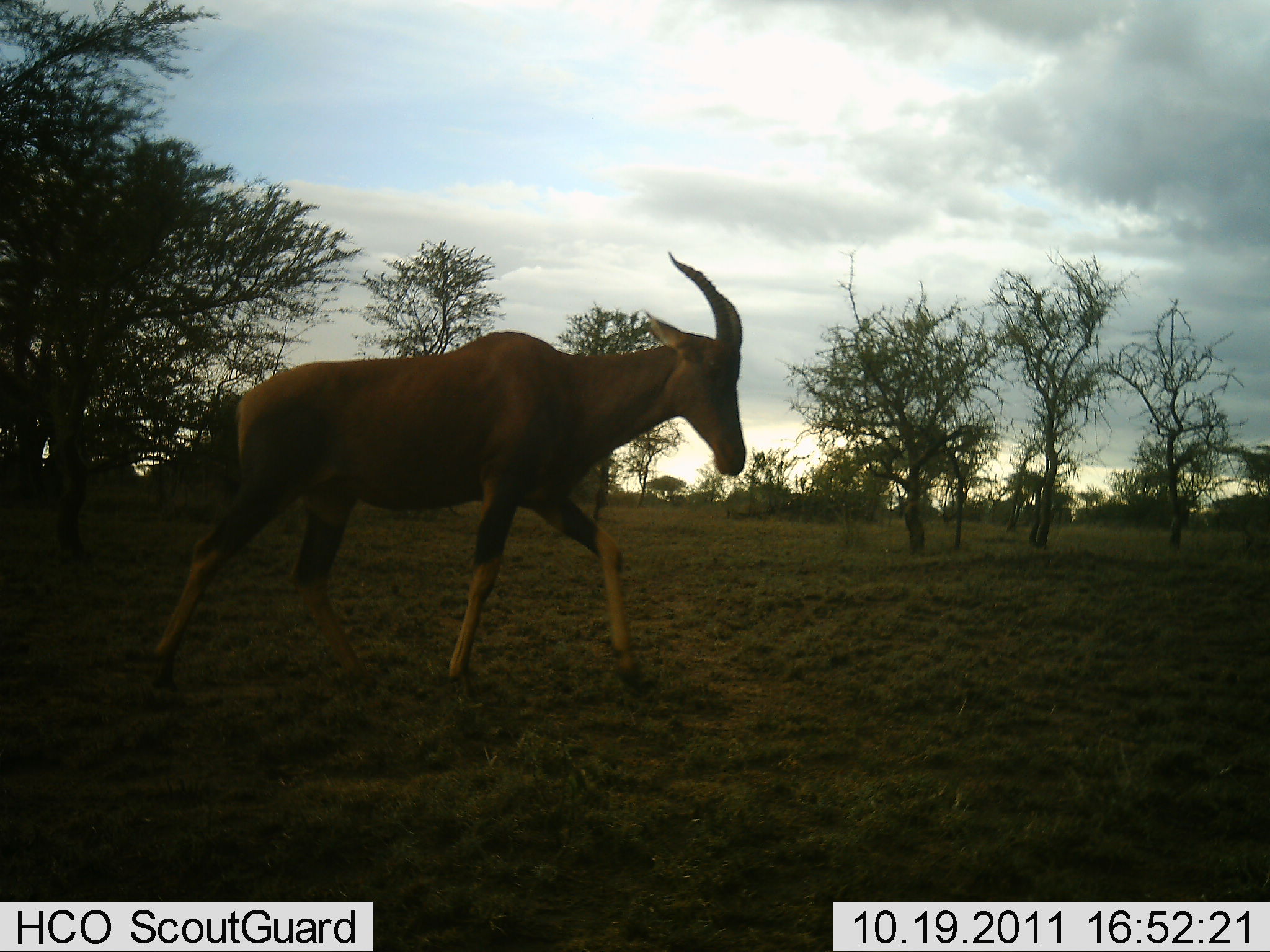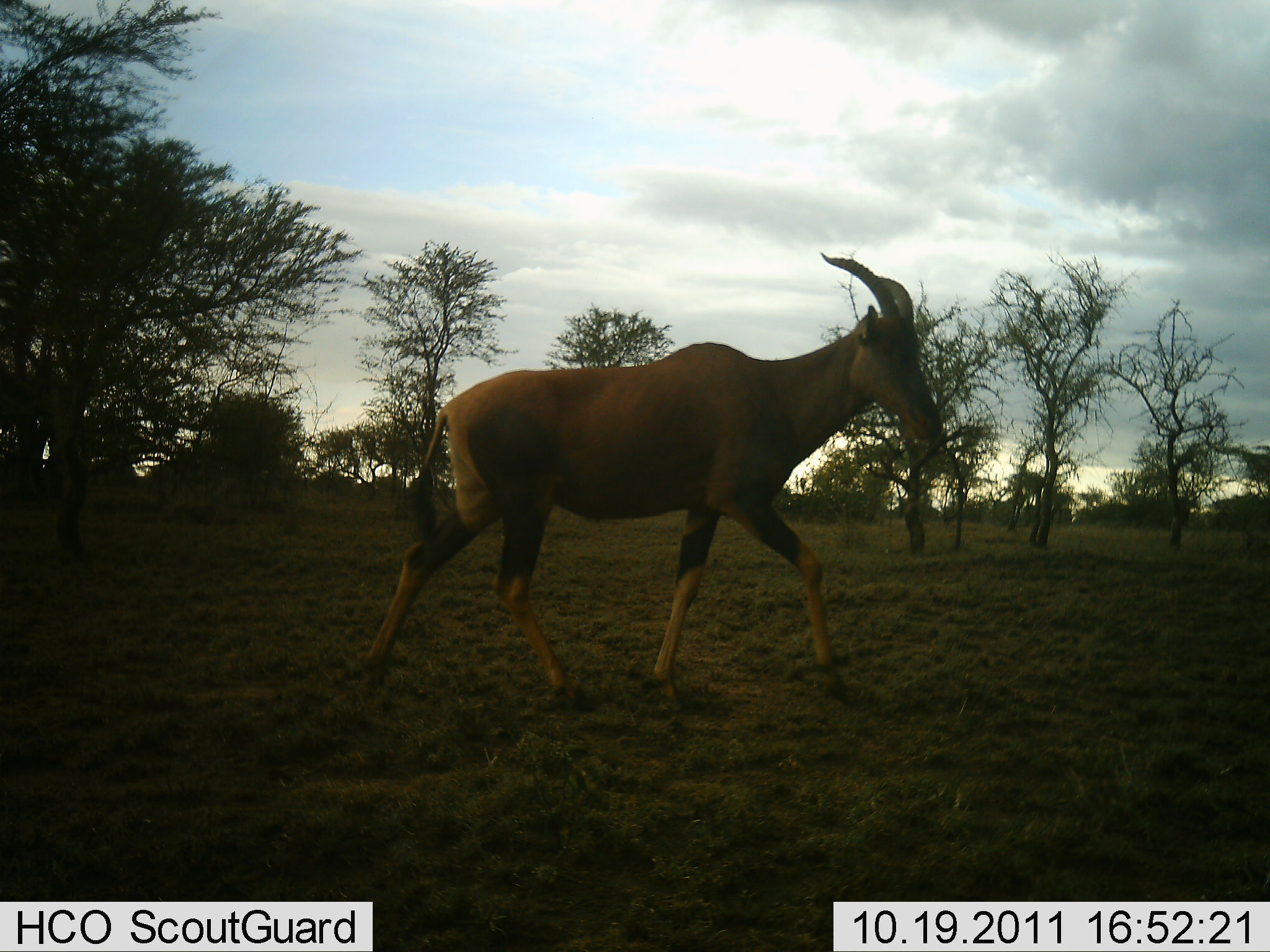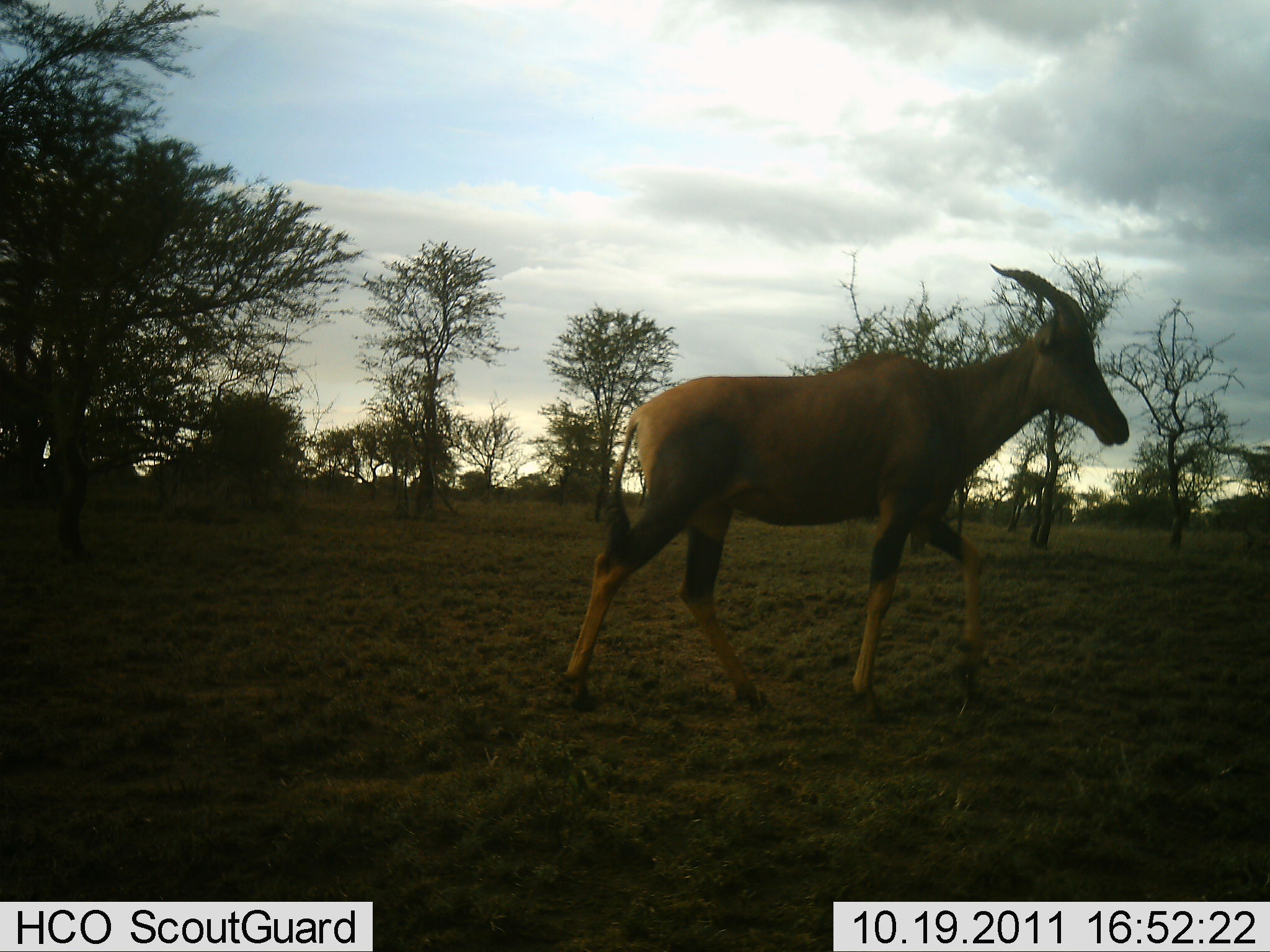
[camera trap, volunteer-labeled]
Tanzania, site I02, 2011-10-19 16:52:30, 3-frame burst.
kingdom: Animalia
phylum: Chordata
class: Mammalia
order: Artiodactyla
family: Bovidae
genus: Damaliscus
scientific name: Damaliscus lunatus jimela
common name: topi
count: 1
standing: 0%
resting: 0%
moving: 100%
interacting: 0%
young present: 0%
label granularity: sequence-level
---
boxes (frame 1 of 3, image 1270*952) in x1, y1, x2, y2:
animal: 149, 245, 749, 695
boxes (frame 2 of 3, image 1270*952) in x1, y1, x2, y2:
animal: 355, 248, 946, 712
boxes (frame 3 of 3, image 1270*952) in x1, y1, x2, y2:
animal: 565, 264, 1132, 729